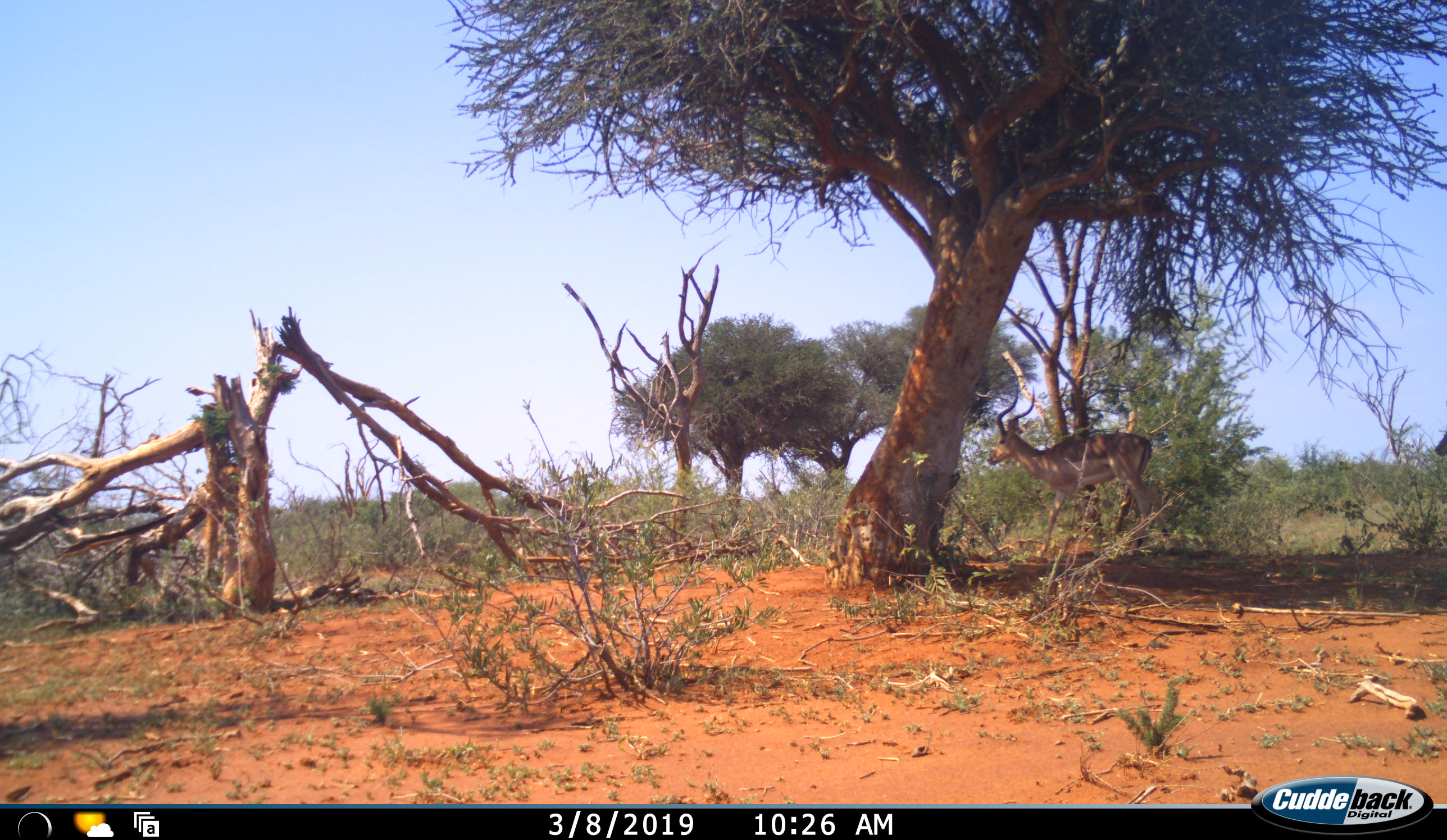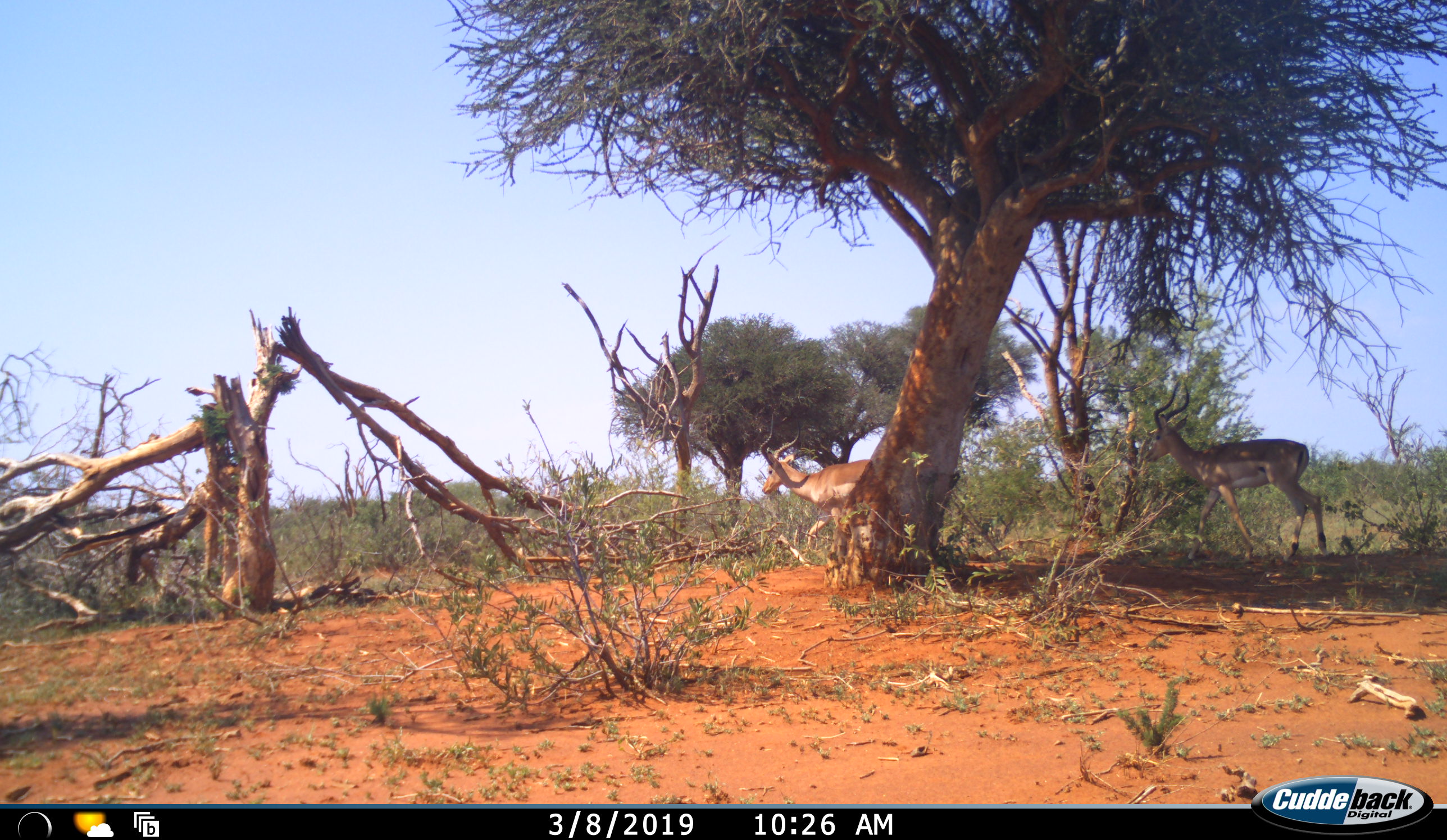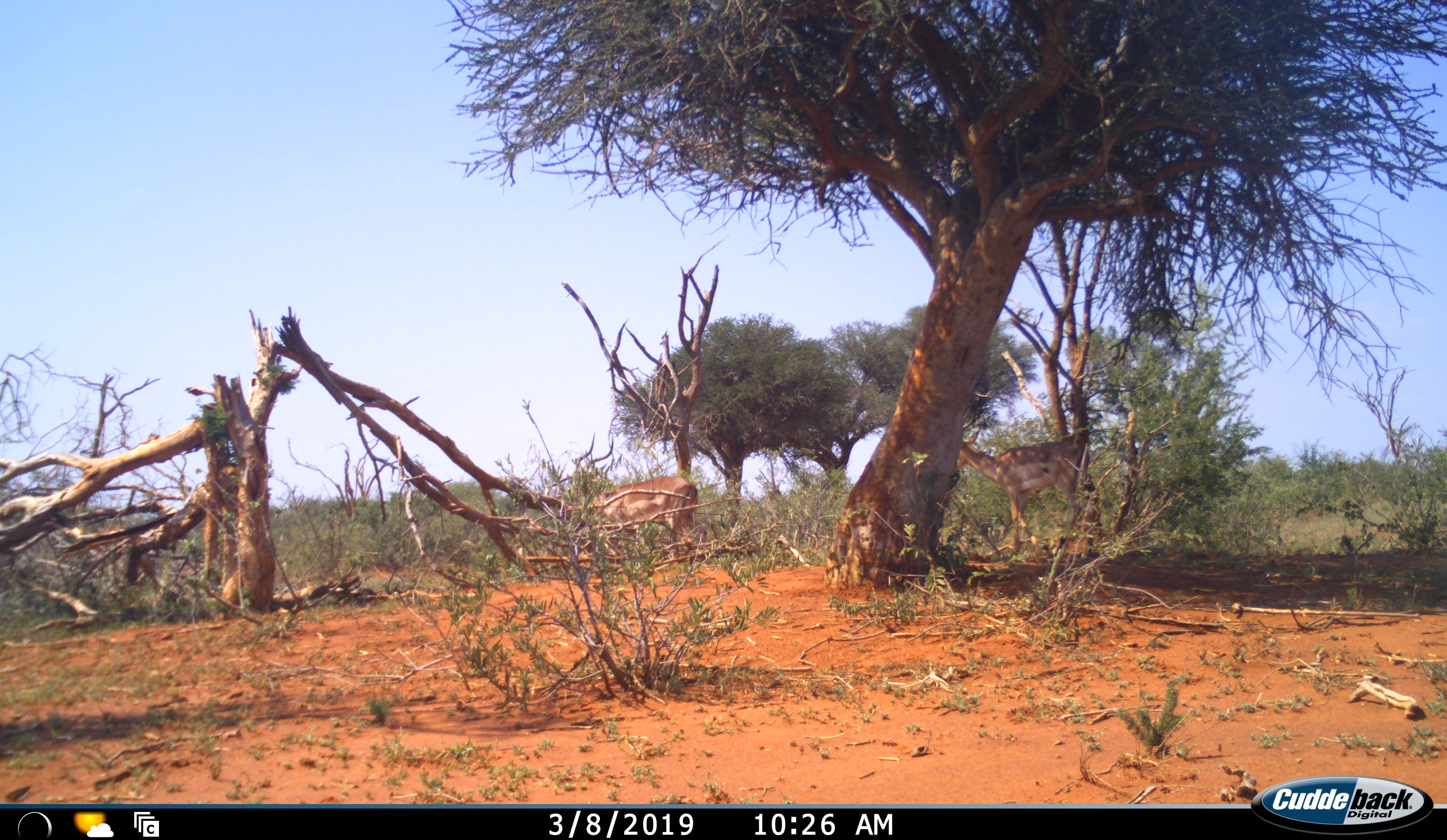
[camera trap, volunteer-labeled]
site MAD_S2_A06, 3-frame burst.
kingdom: Animalia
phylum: Chordata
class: Mammalia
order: Artiodactyla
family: Bovidae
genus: Aepyceros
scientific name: Aepyceros melampus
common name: impala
Impala (Aepyceros melampus), count 2. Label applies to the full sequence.